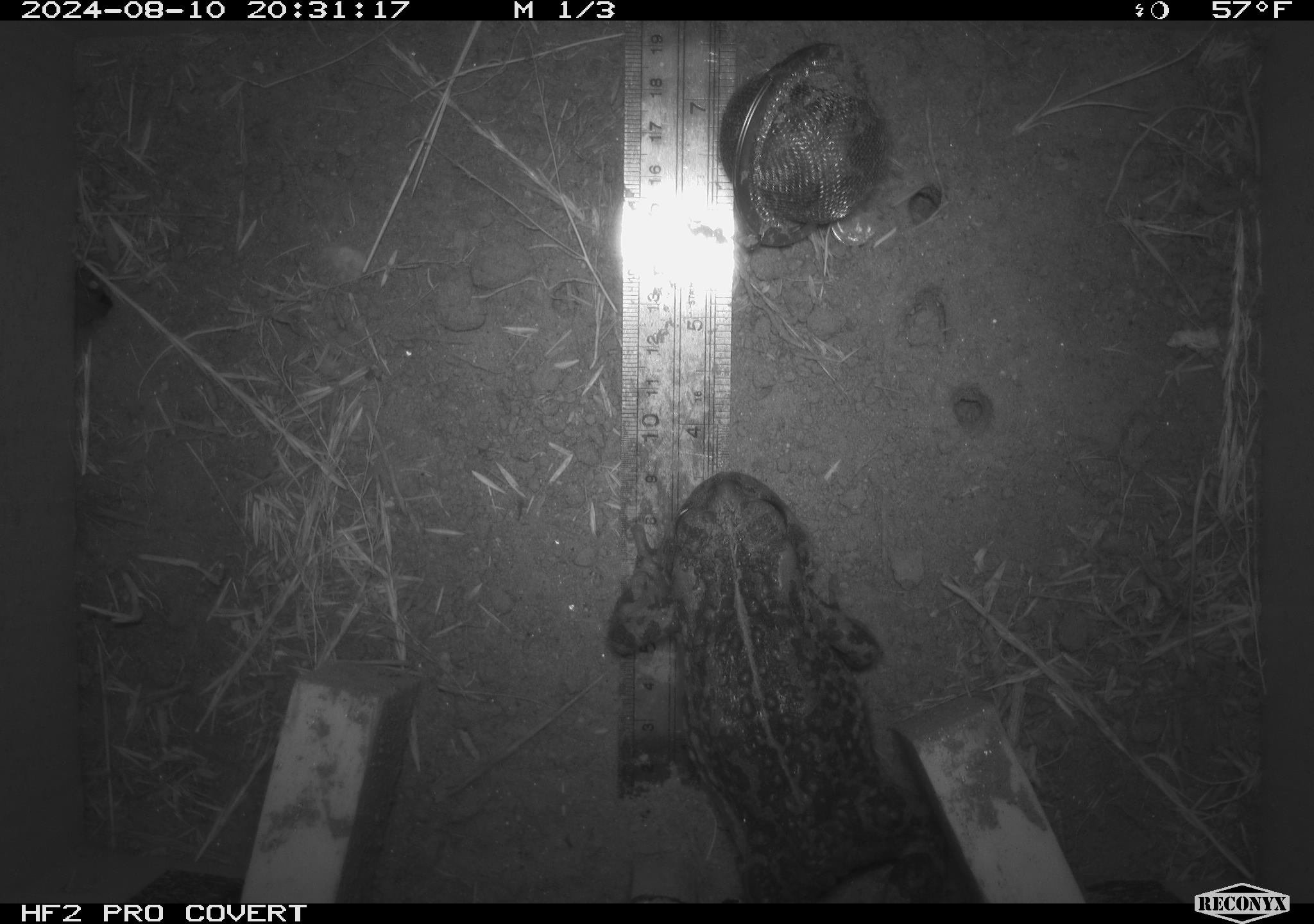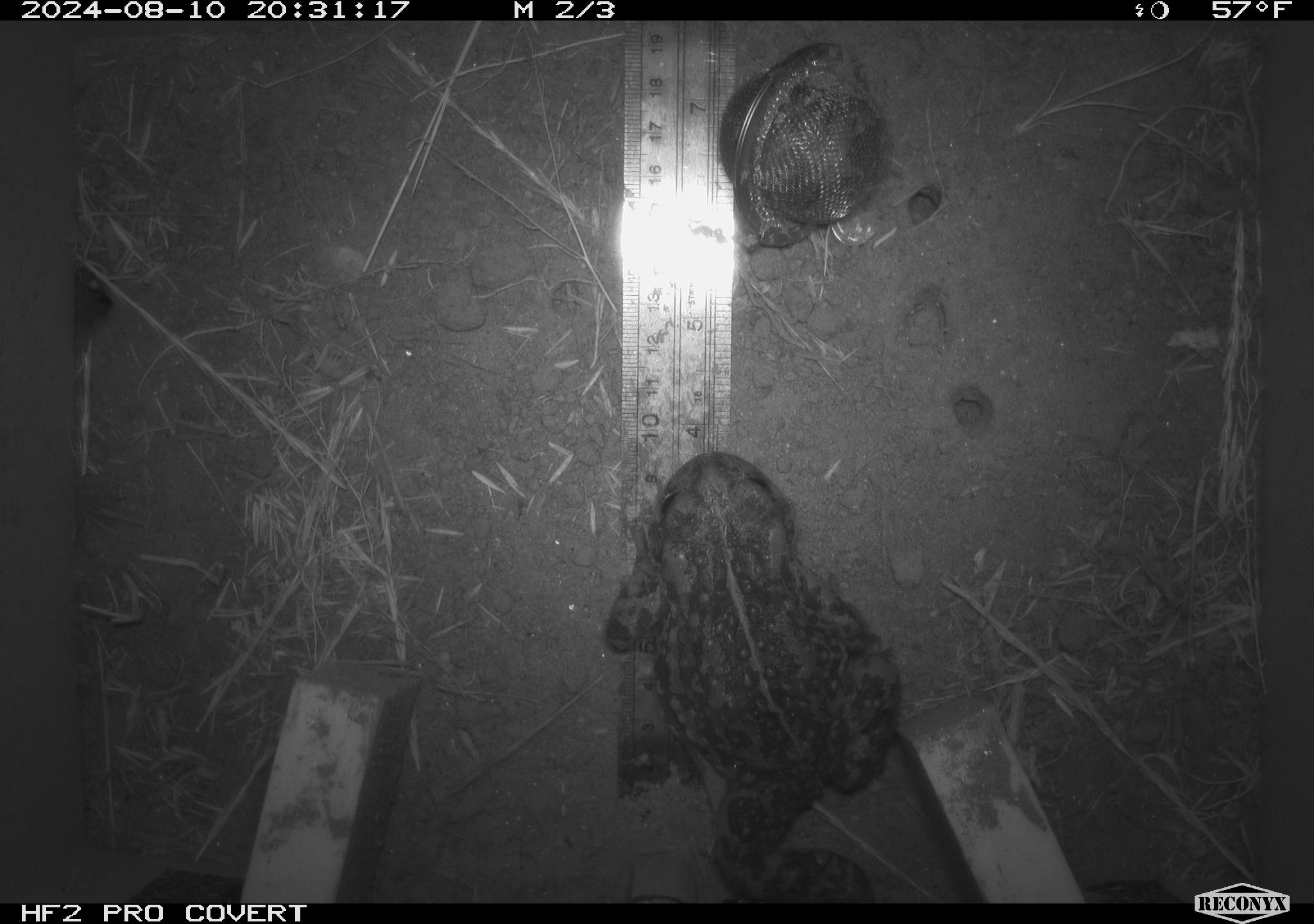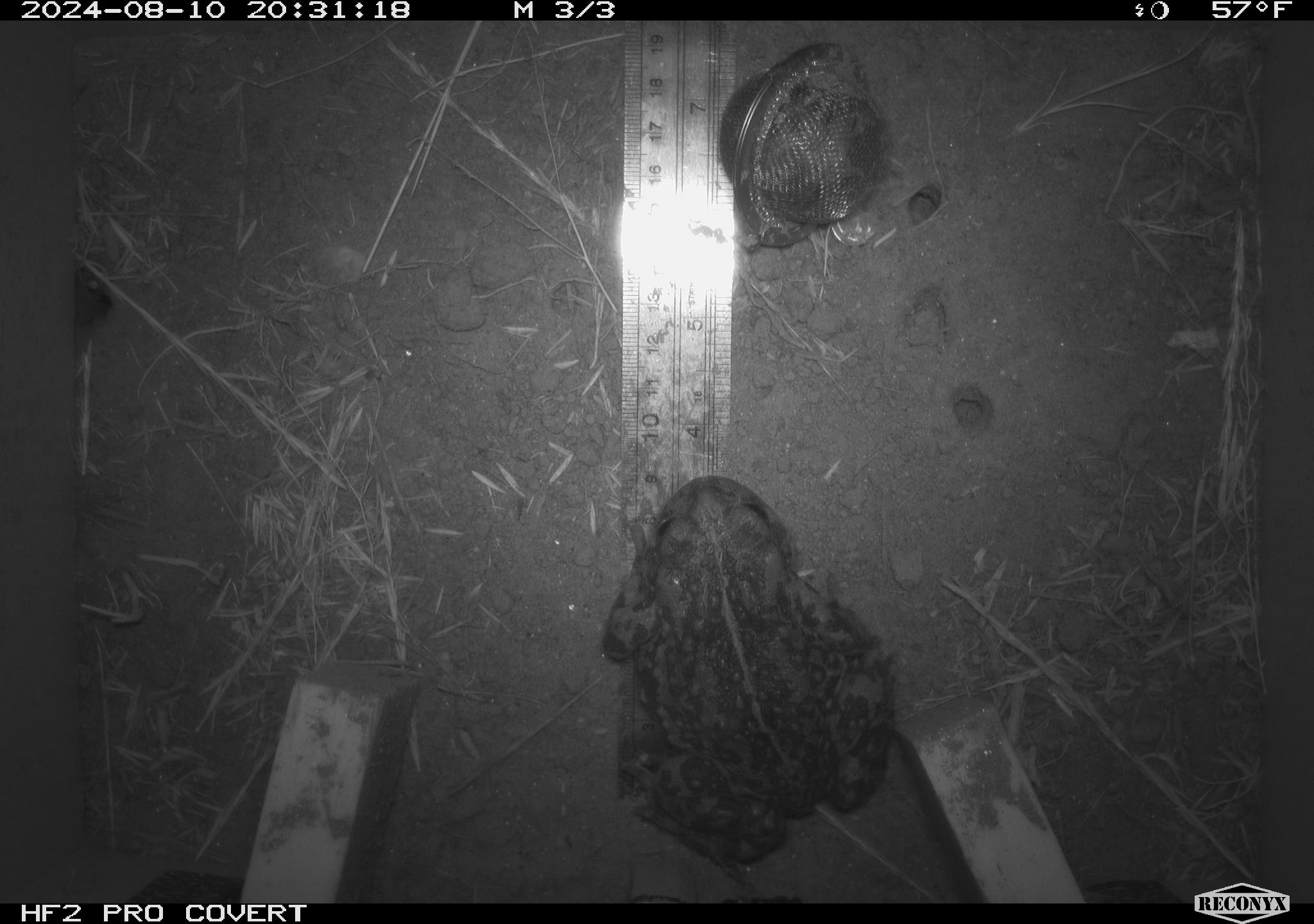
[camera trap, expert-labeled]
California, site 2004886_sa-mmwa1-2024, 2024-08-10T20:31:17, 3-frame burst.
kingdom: Animalia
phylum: Chordata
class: Amphibia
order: Anura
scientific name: Anura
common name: frogs